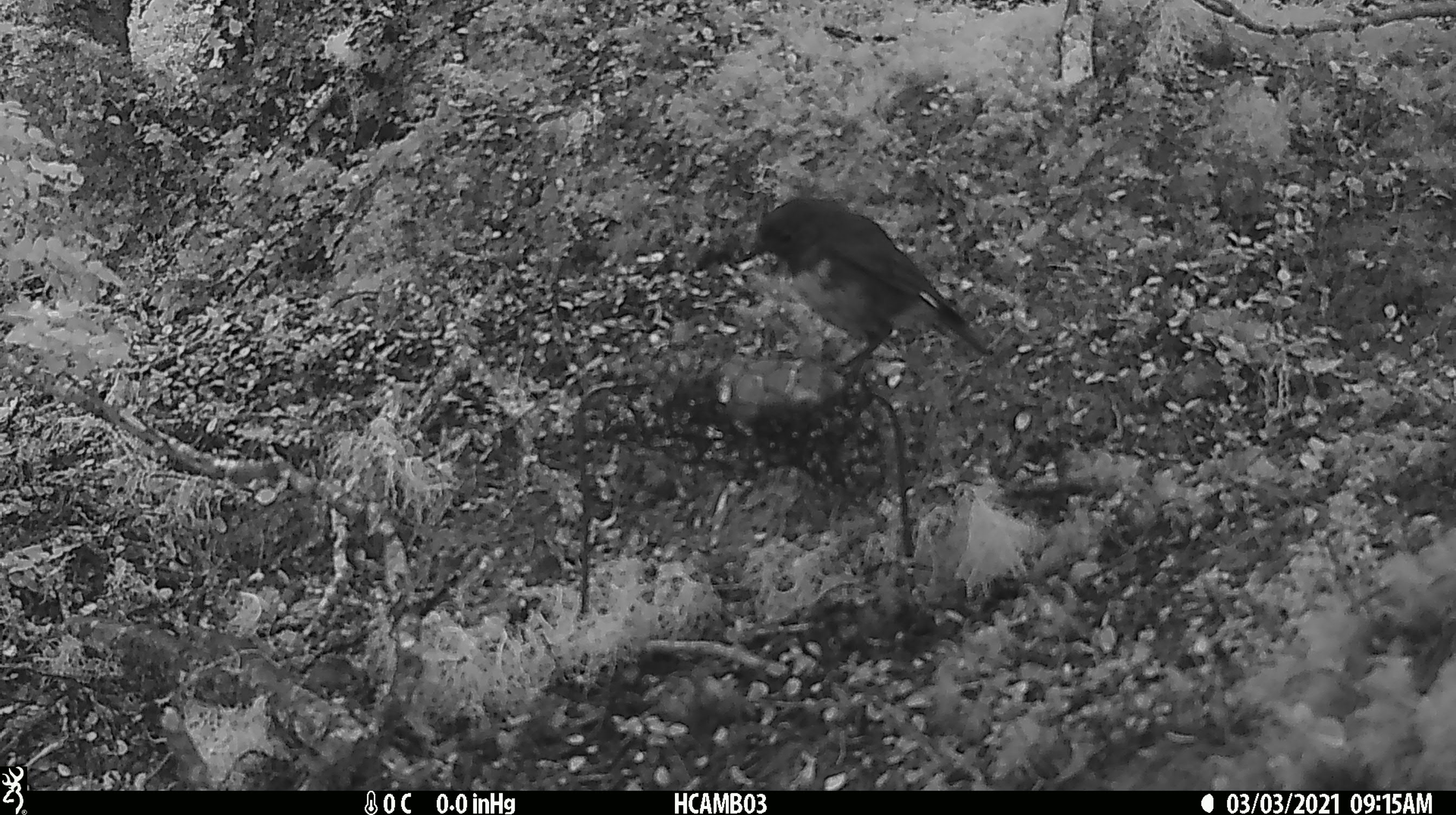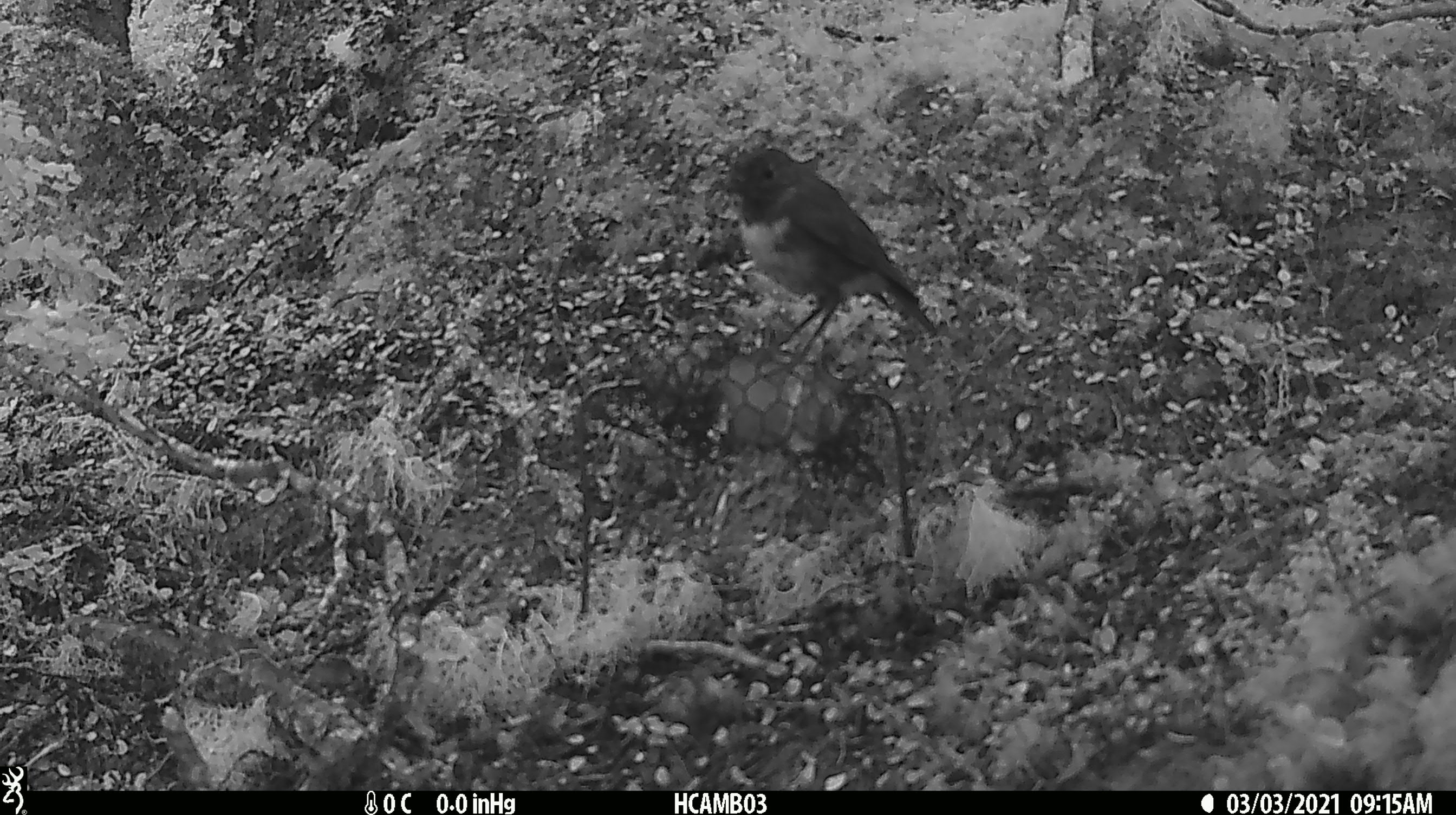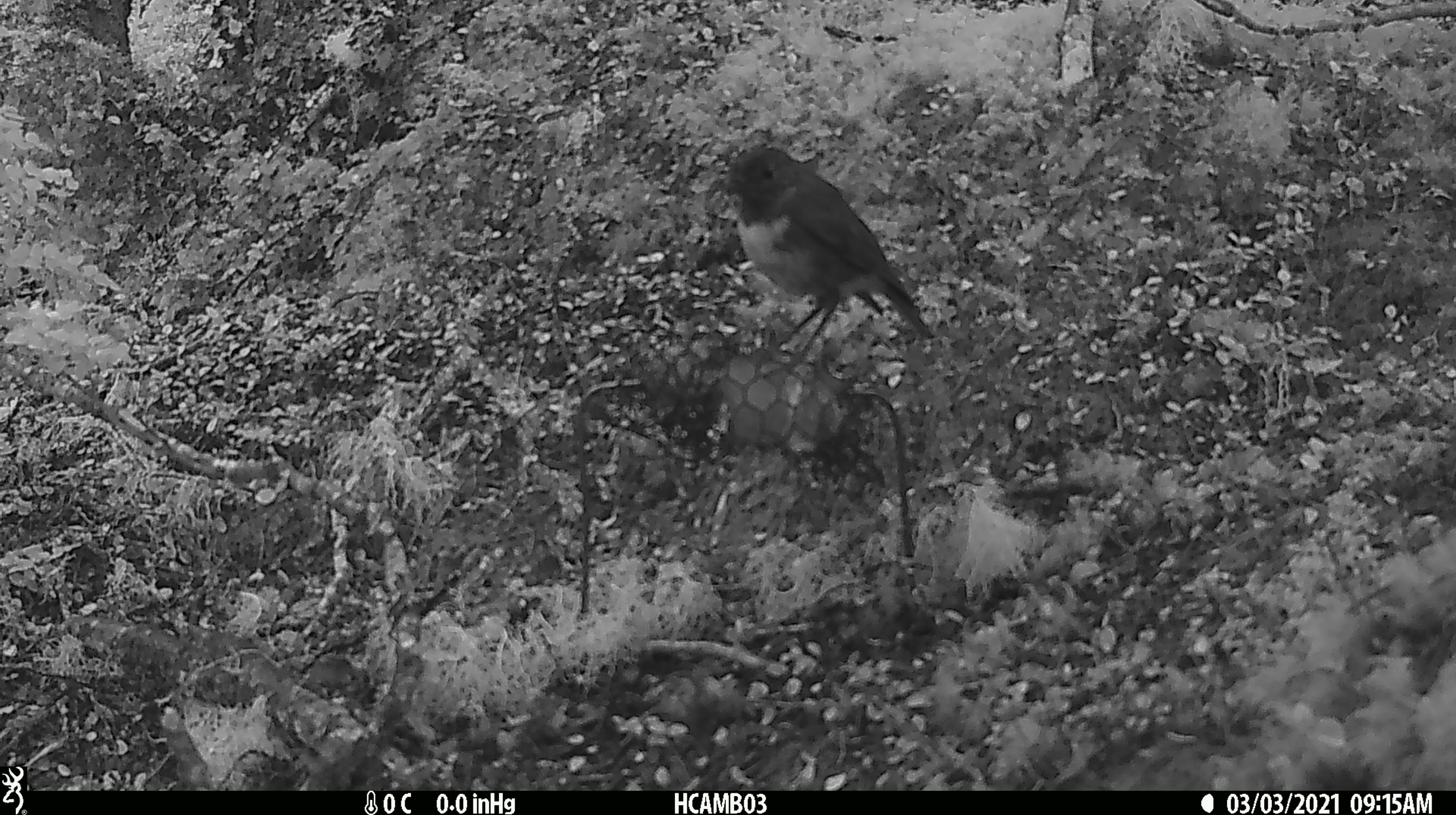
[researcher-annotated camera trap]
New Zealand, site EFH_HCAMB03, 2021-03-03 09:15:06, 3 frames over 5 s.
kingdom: Animalia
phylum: Chordata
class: Aves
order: Passeriformes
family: Petroicidae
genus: Petroica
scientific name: Petroica australis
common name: new zealand robin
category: robin